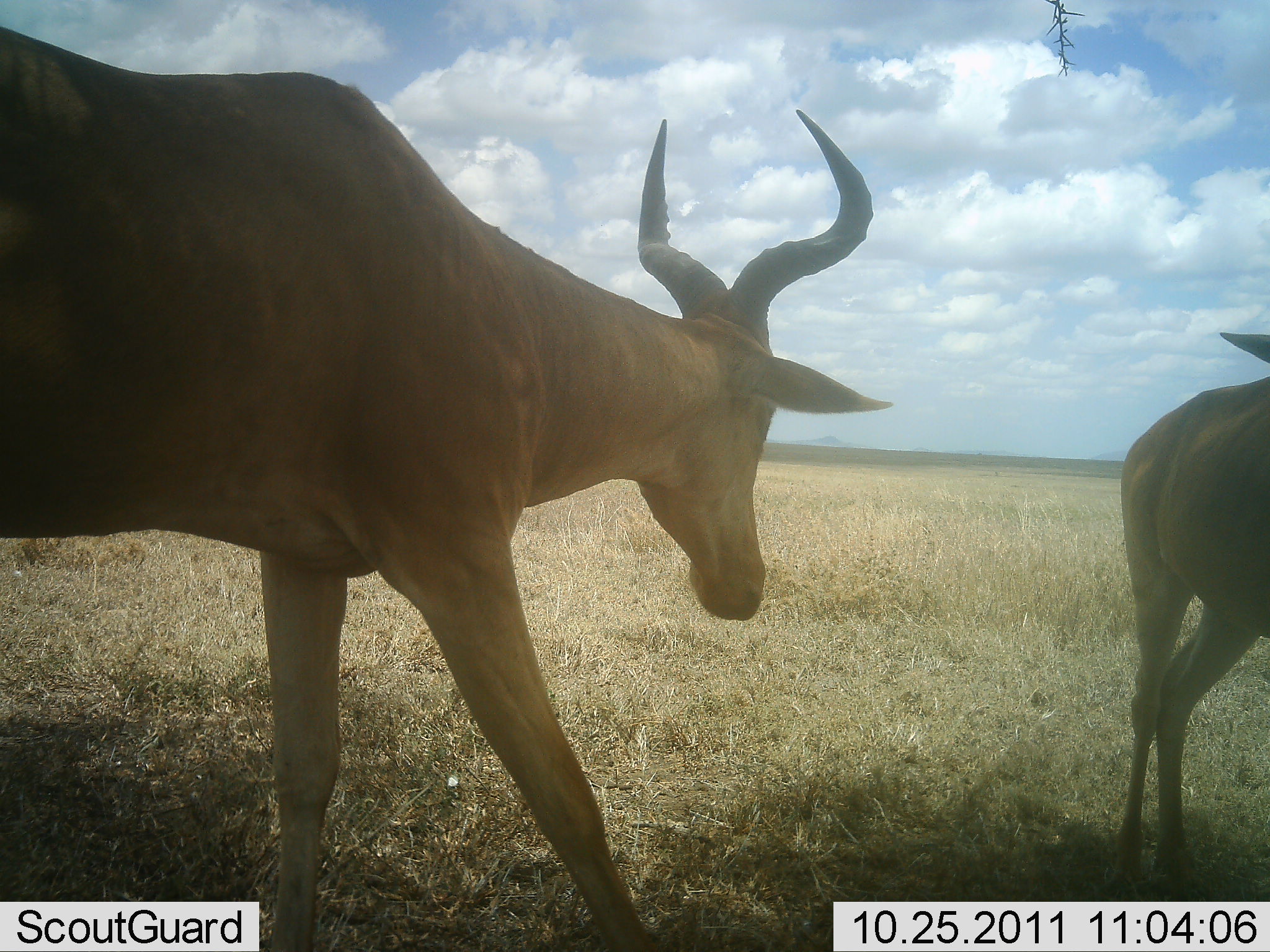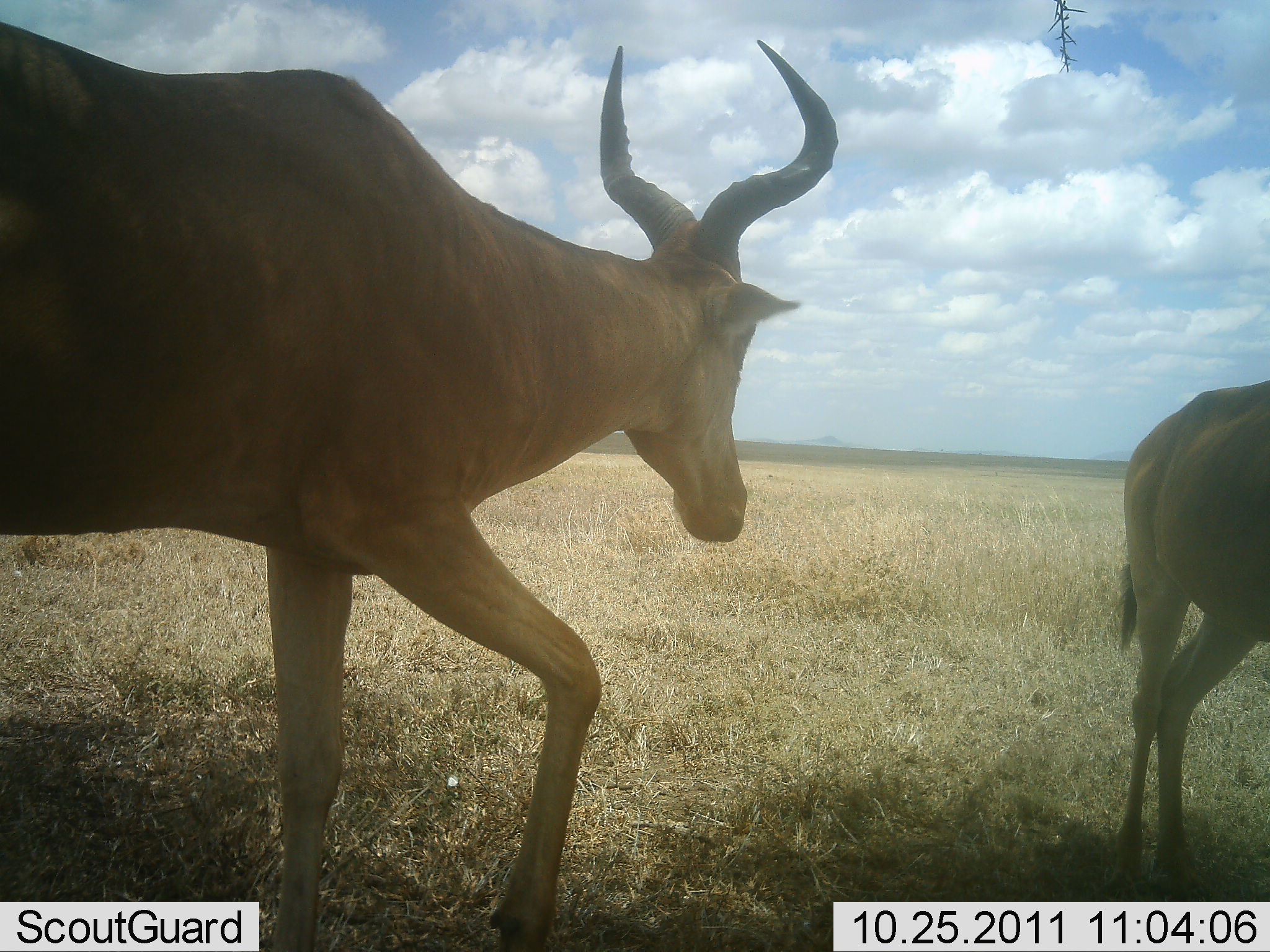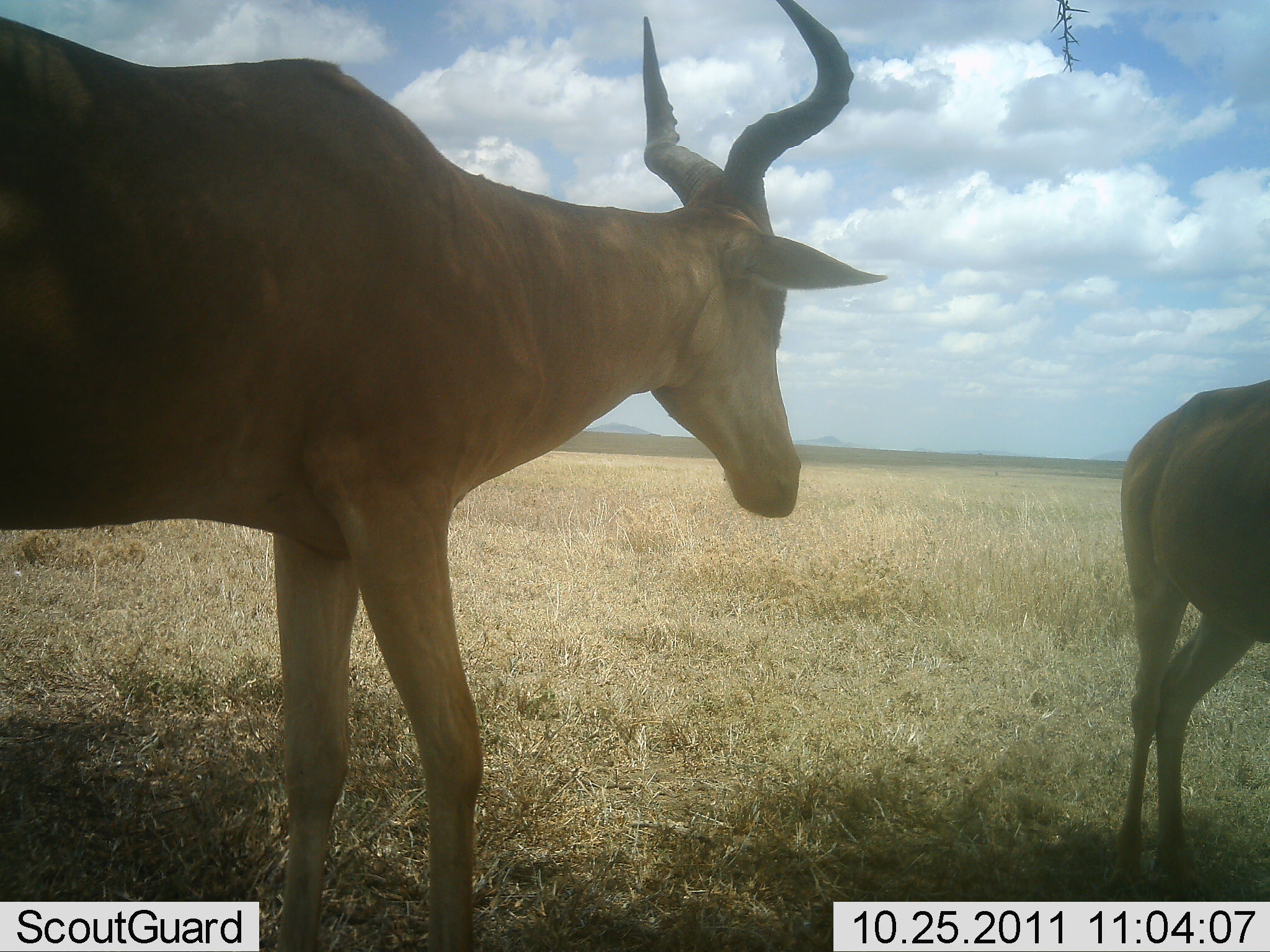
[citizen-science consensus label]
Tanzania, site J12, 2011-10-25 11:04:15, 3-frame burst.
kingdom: Animalia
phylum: Chordata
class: Mammalia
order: Artiodactyla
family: Bovidae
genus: Alcelaphus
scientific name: Alcelaphus buselaphus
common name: hartebeest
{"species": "hartebeest (Alcelaphus buselaphus)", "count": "2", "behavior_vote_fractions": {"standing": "40%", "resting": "0%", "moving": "53%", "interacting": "7%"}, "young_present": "0%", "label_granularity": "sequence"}